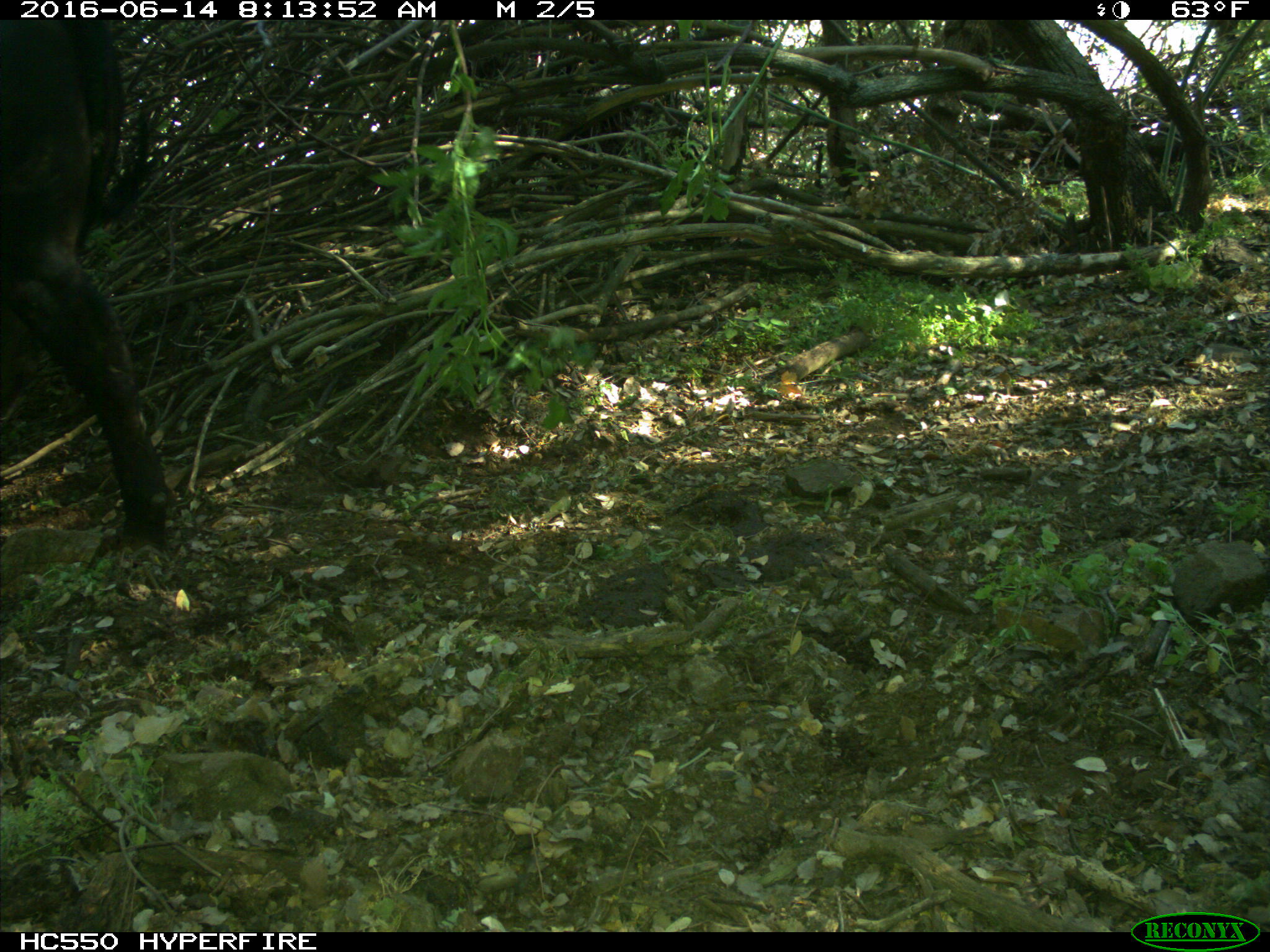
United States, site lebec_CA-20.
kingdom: Animalia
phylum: Chordata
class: Mammalia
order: Artiodactyla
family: Bovidae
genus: Bos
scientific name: Bos taurus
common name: domestic cow